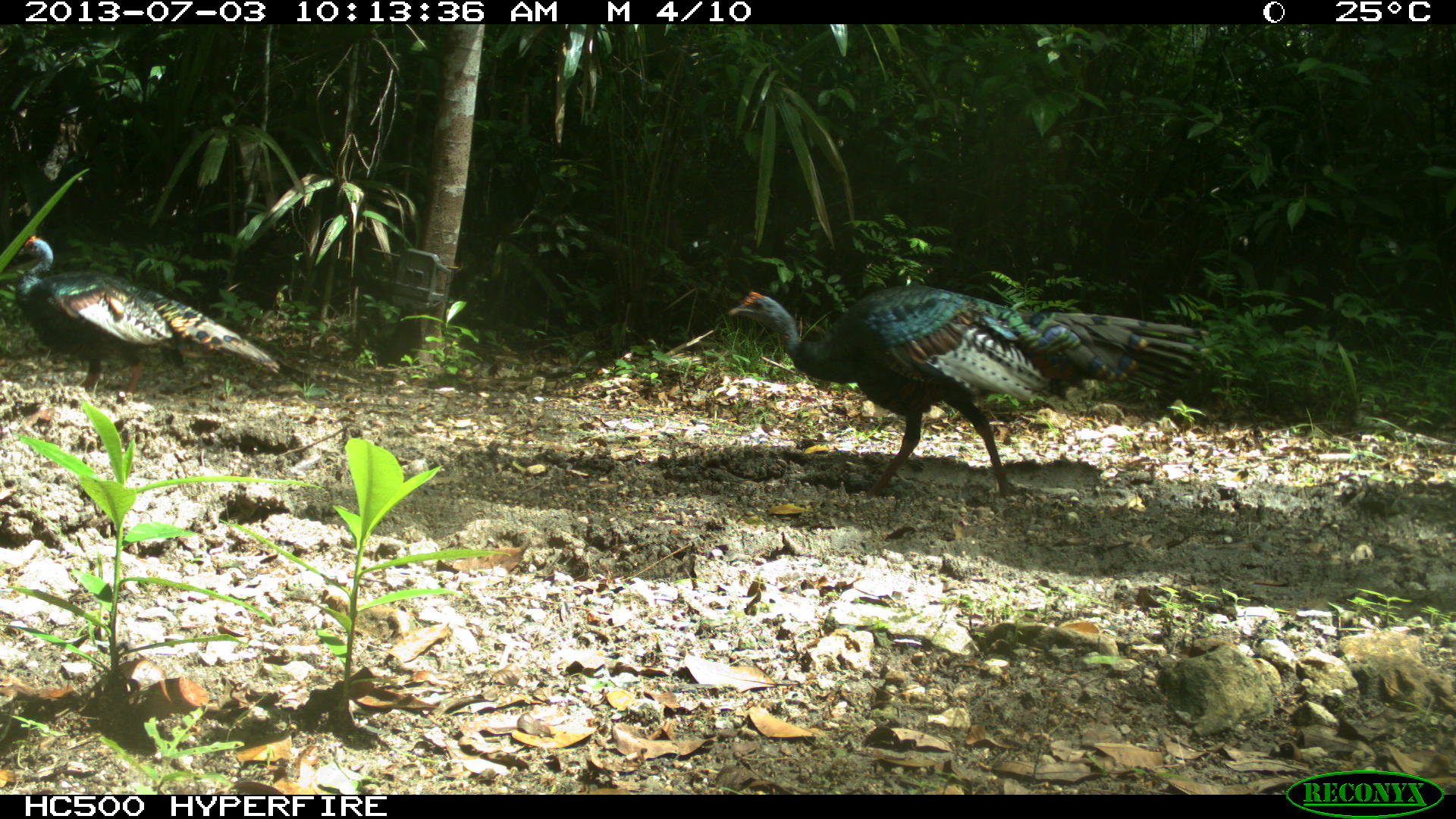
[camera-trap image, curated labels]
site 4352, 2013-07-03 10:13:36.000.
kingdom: Animalia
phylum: Chordata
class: Aves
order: Galliformes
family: Phasianidae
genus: Meleagris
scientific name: Meleagris ocellata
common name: ocellated turkey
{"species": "Meleagris ocellata (ocellated turkey)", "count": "2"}